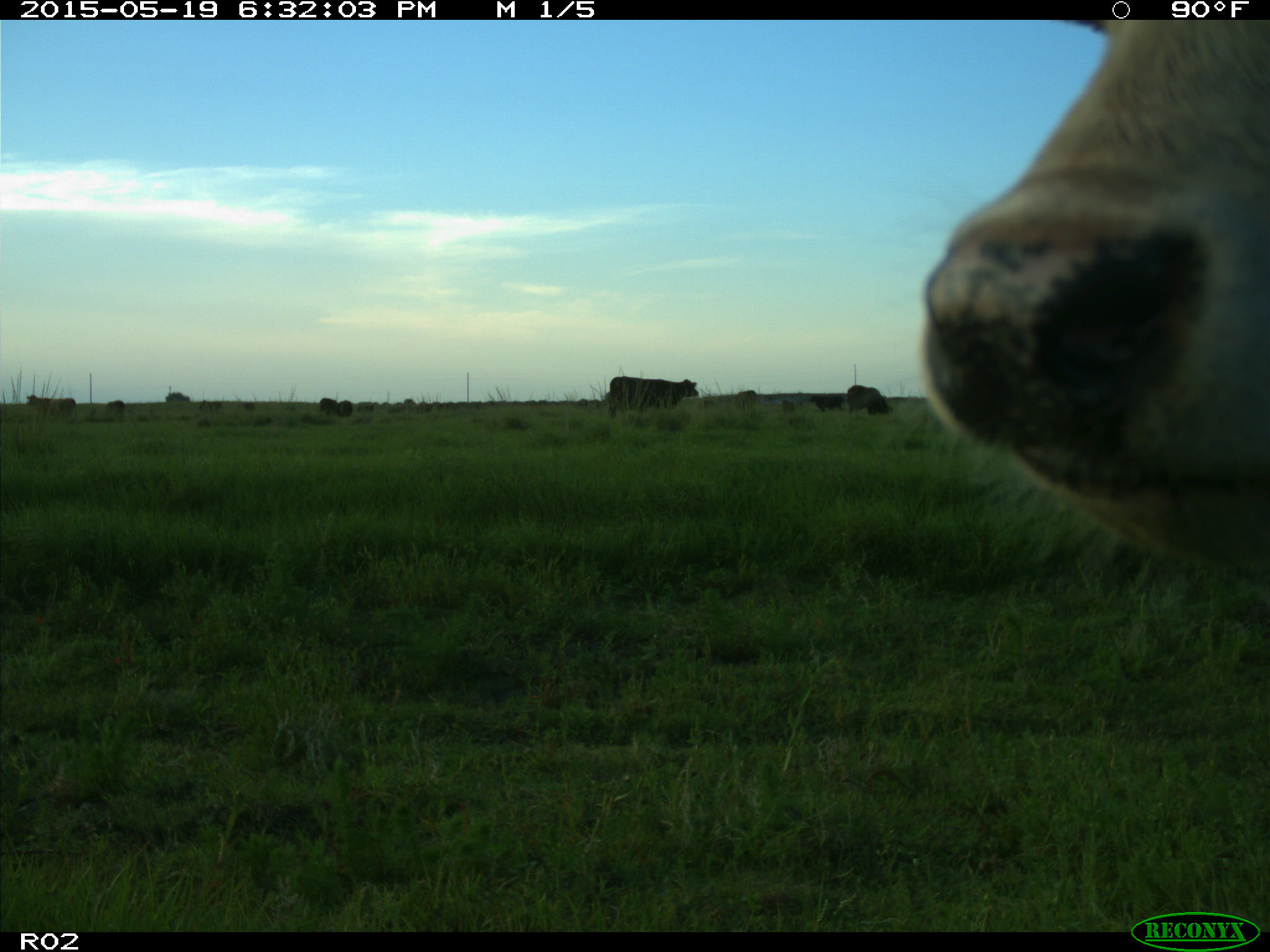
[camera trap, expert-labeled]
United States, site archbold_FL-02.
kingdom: Animalia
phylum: Chordata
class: Mammalia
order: Artiodactyla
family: Bovidae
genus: Bos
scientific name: Bos taurus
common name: domestic cow